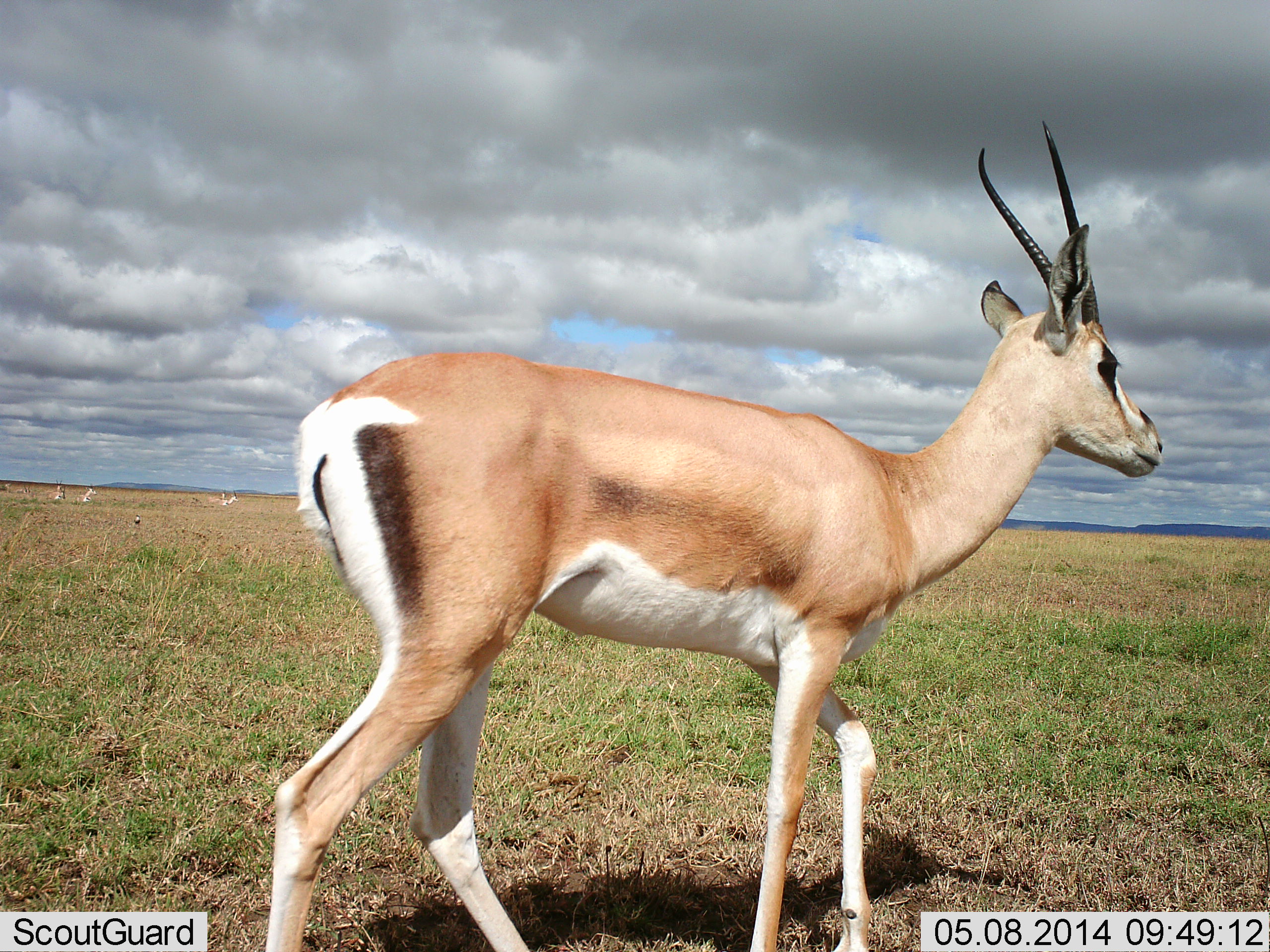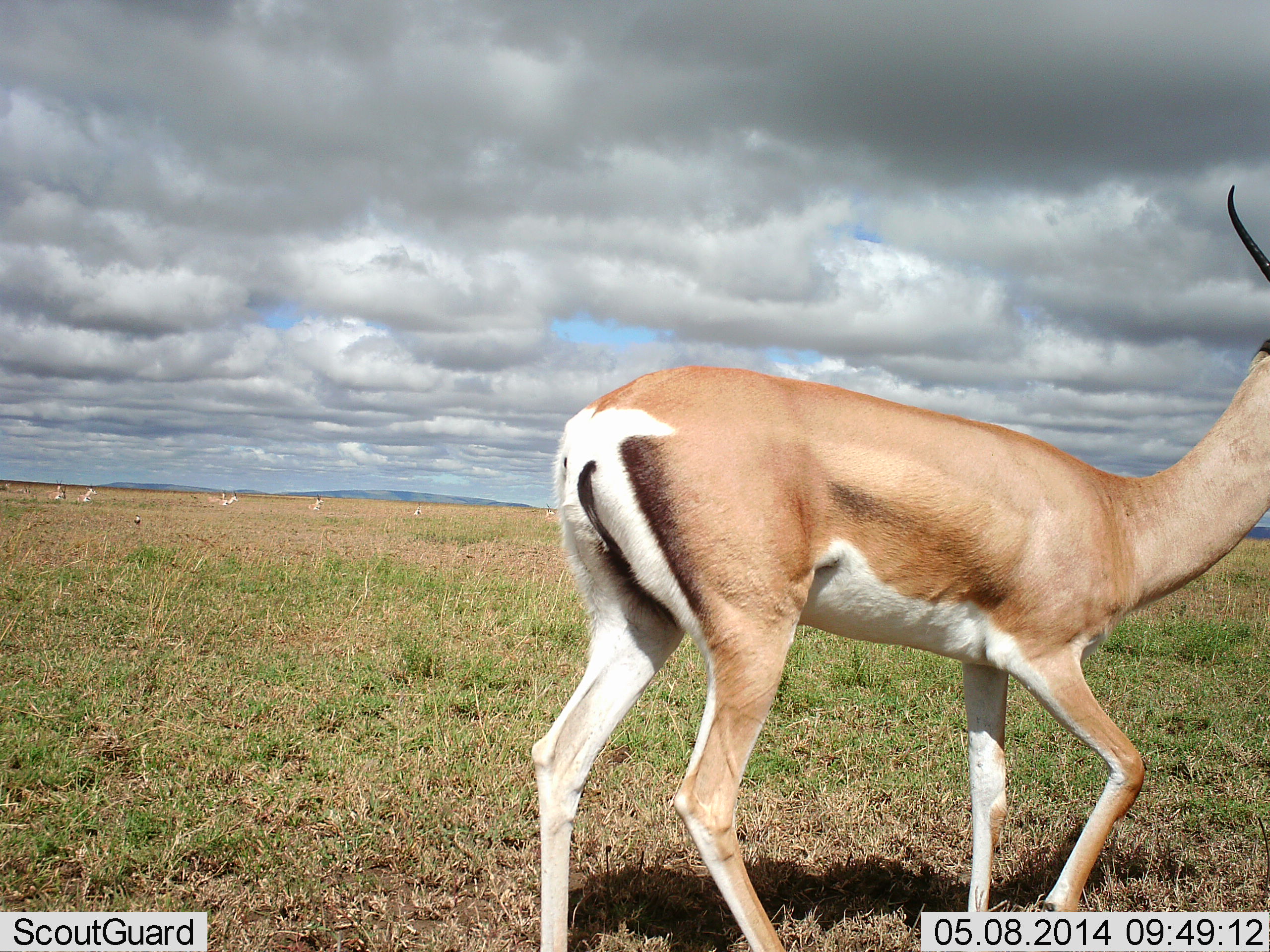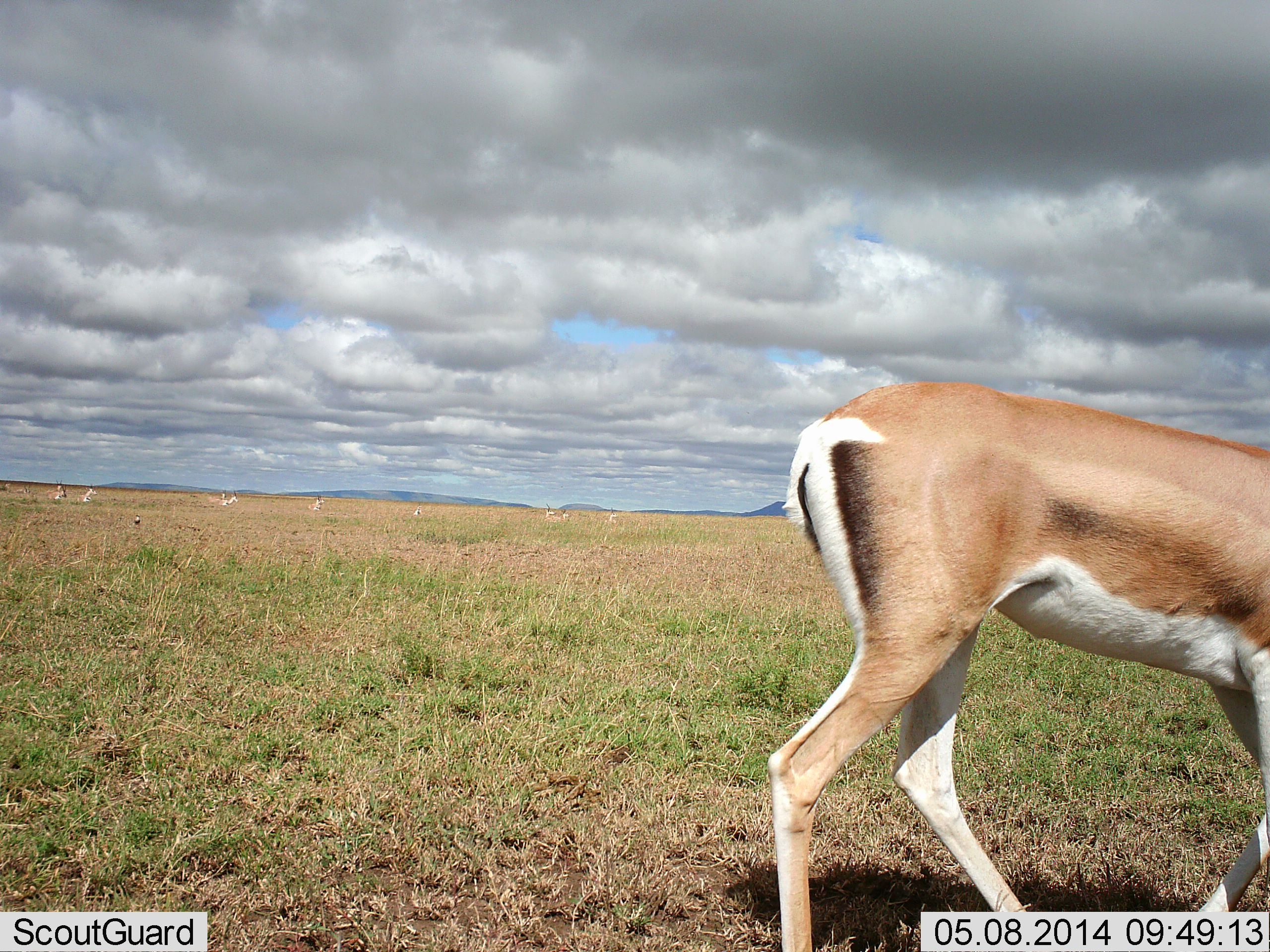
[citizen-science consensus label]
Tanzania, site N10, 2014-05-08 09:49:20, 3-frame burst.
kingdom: Animalia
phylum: Chordata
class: Mammalia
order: Artiodactyla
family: Bovidae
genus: Nanger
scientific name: Nanger granti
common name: grant's gazelle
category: gazellegrants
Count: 1.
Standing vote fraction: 10%.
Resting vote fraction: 0%.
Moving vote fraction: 100%.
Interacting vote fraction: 0%.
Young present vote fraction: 0%.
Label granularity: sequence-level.